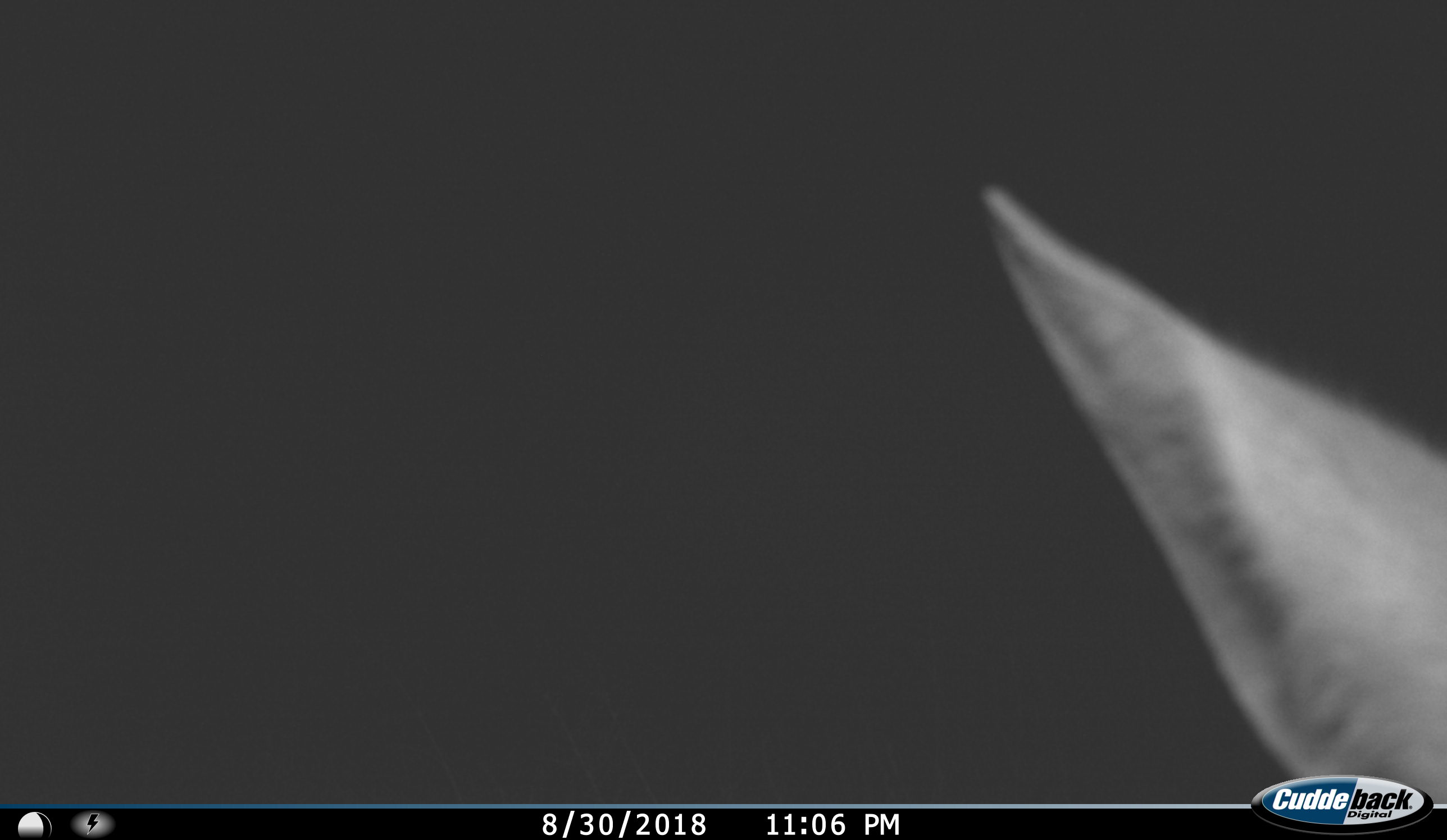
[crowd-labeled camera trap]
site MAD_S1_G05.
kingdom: Animalia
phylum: Chordata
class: Mammalia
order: Artiodactyla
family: Bovidae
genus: Aepyceros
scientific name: Aepyceros melampus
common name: impala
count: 1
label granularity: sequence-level